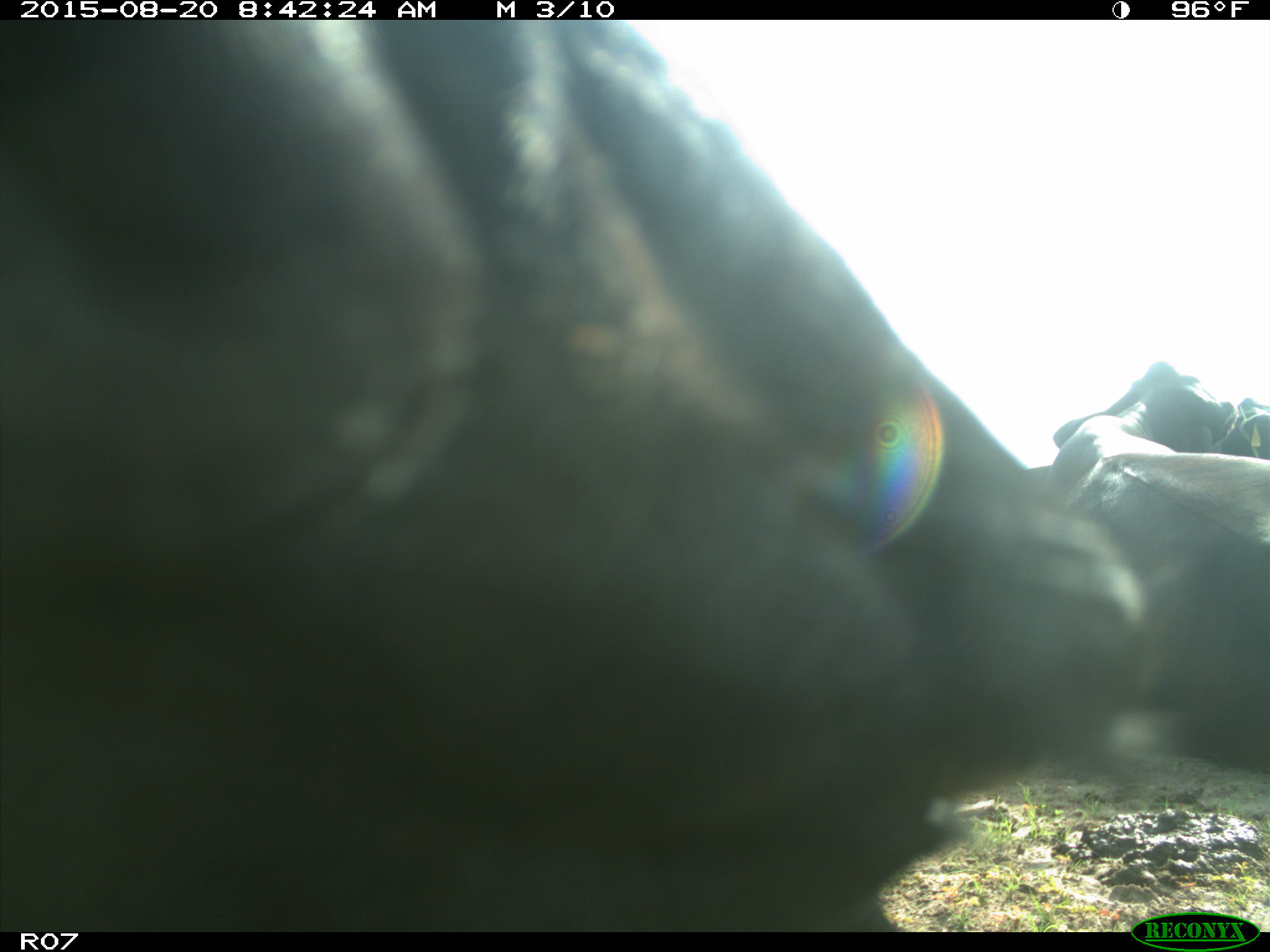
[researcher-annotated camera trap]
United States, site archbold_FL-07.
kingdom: Animalia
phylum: Chordata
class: Mammalia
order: Artiodactyla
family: Bovidae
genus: Bos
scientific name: Bos taurus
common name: domestic cow